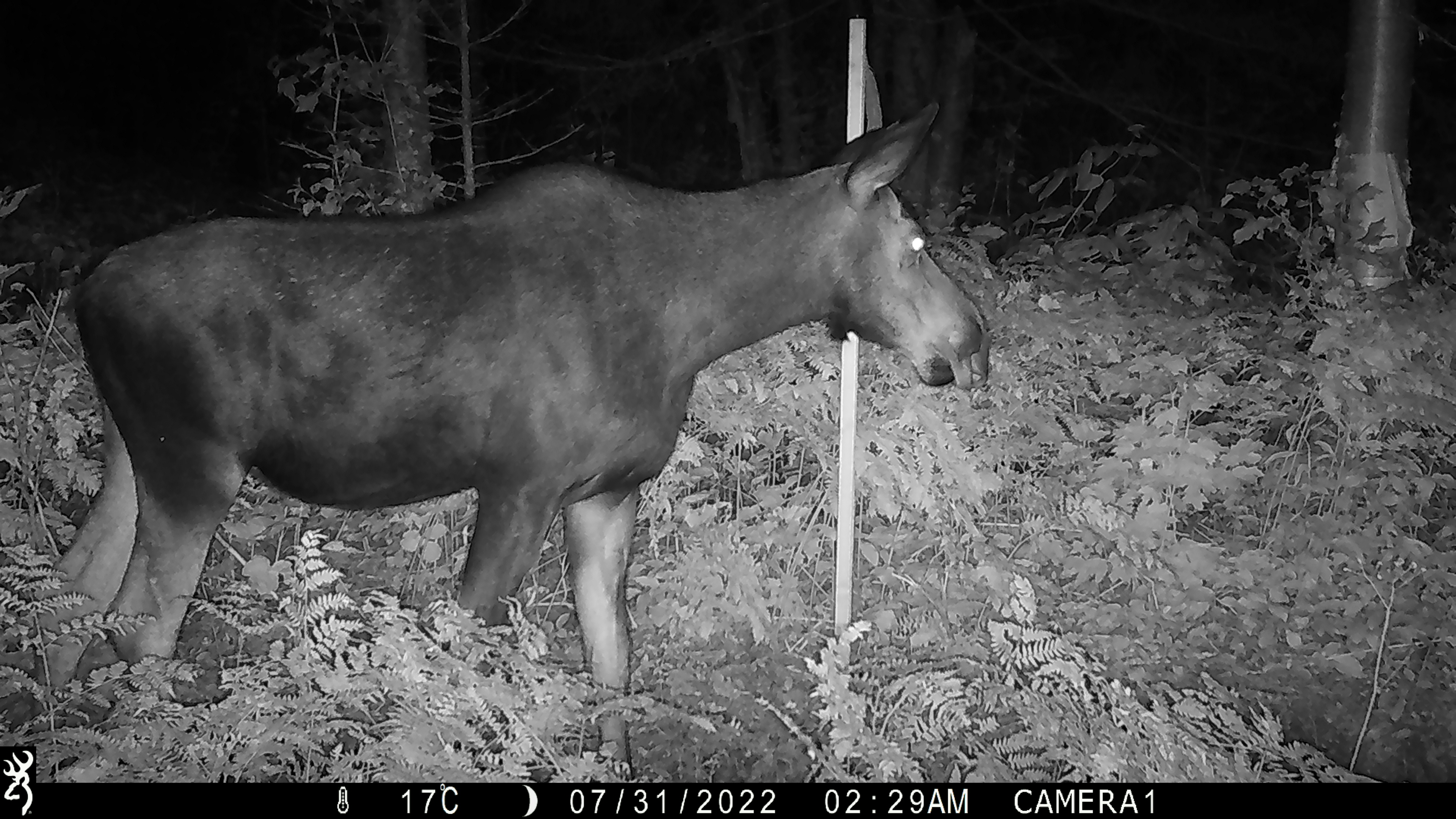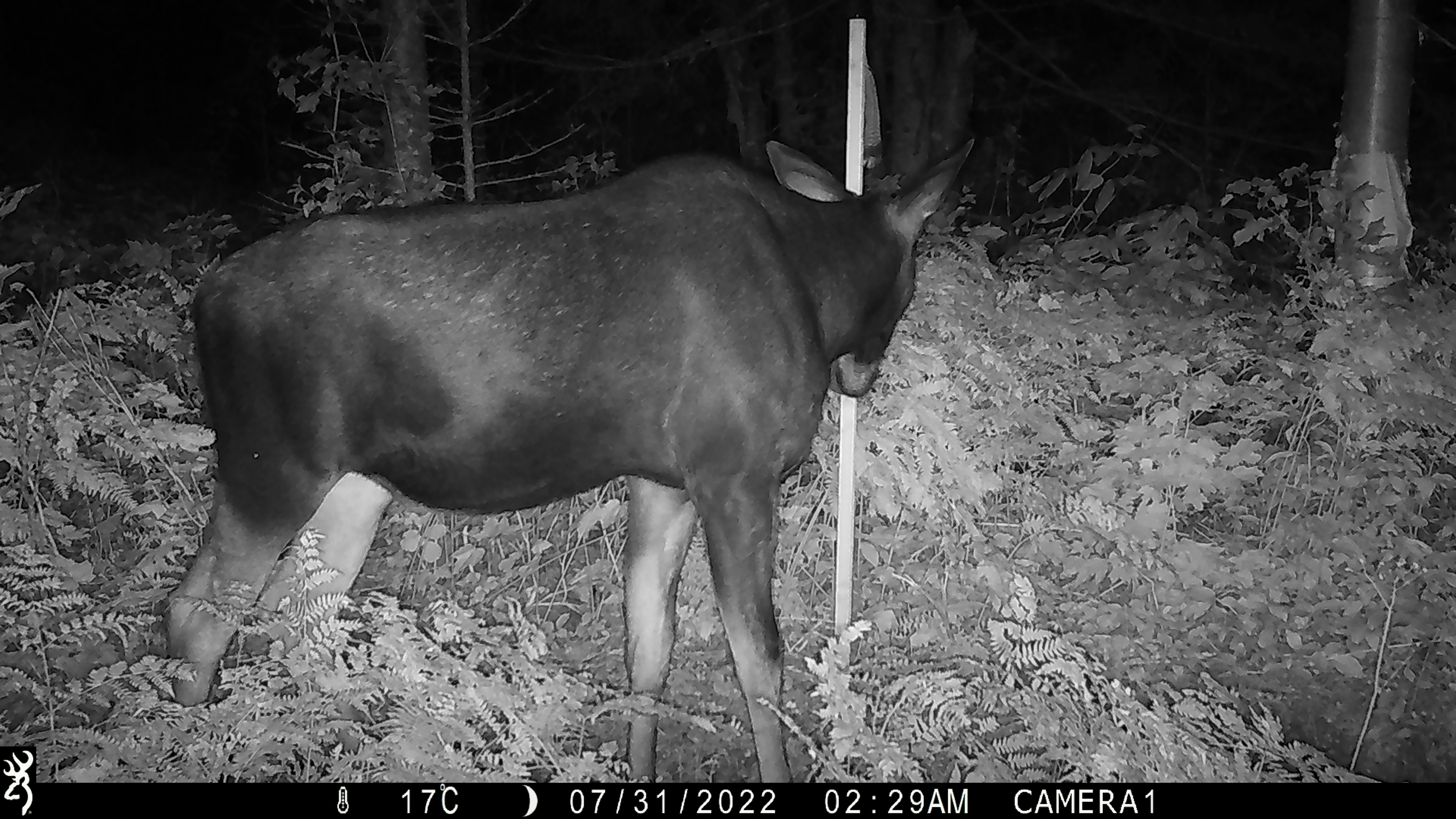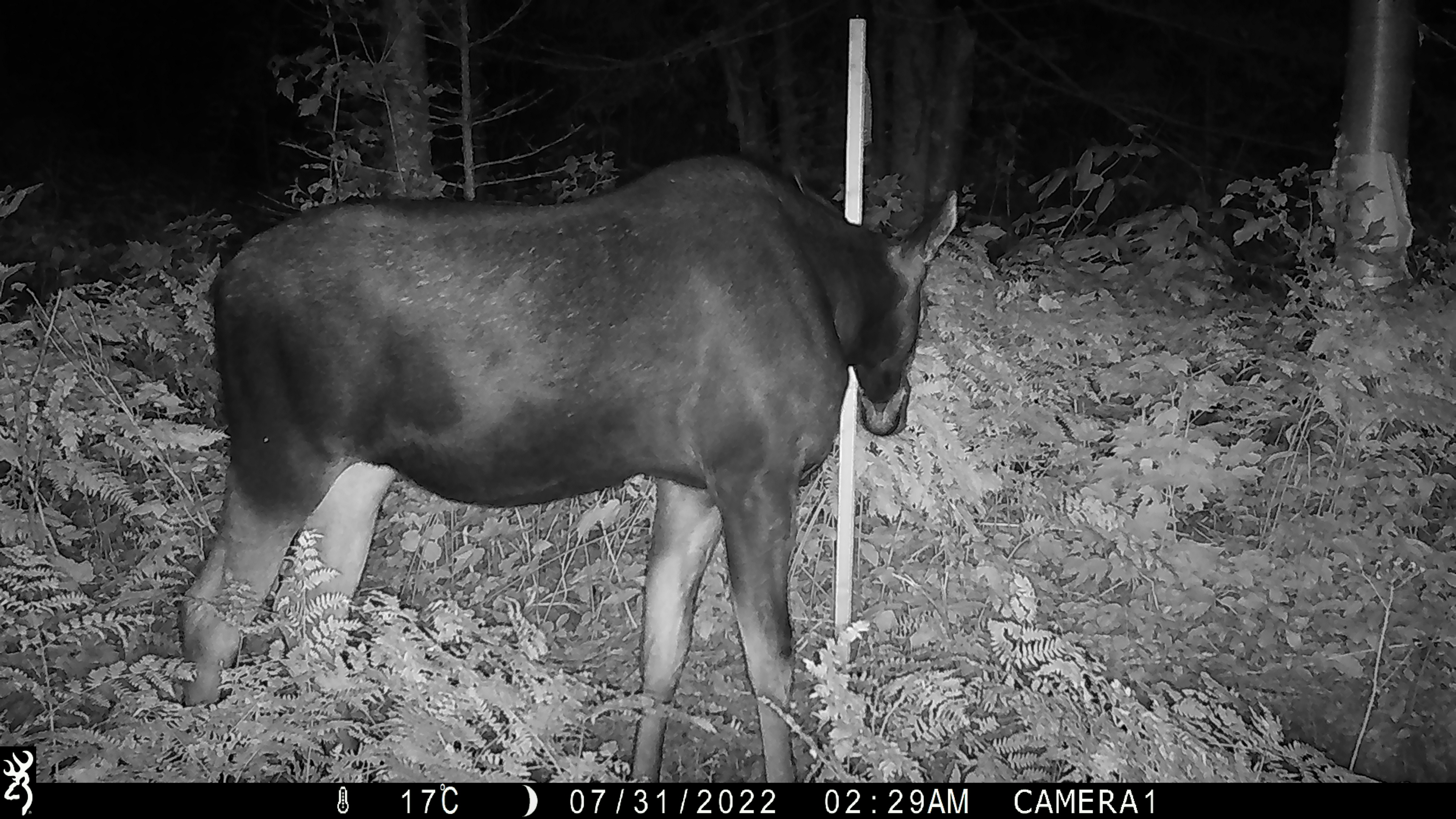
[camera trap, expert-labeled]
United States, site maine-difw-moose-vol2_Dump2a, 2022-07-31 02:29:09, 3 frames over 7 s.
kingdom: Animalia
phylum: Chordata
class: Mammalia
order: Artiodactyla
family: Cervidae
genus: Alces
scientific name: Alces alces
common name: moose